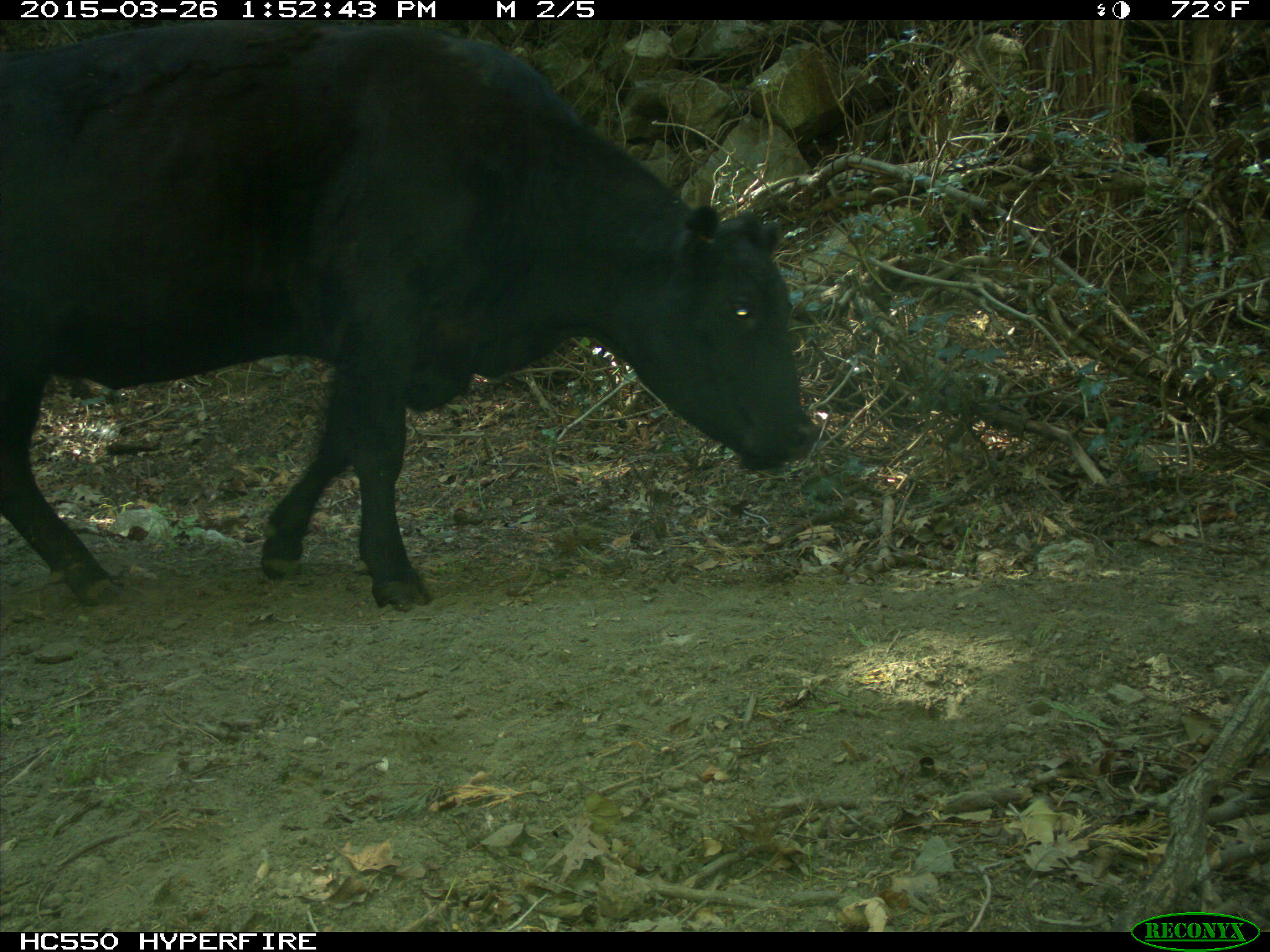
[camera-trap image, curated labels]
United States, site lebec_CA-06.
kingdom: Animalia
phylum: Chordata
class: Mammalia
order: Artiodactyla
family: Bovidae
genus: Bos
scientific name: Bos taurus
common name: domestic cow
Bos taurus (domestic cow).